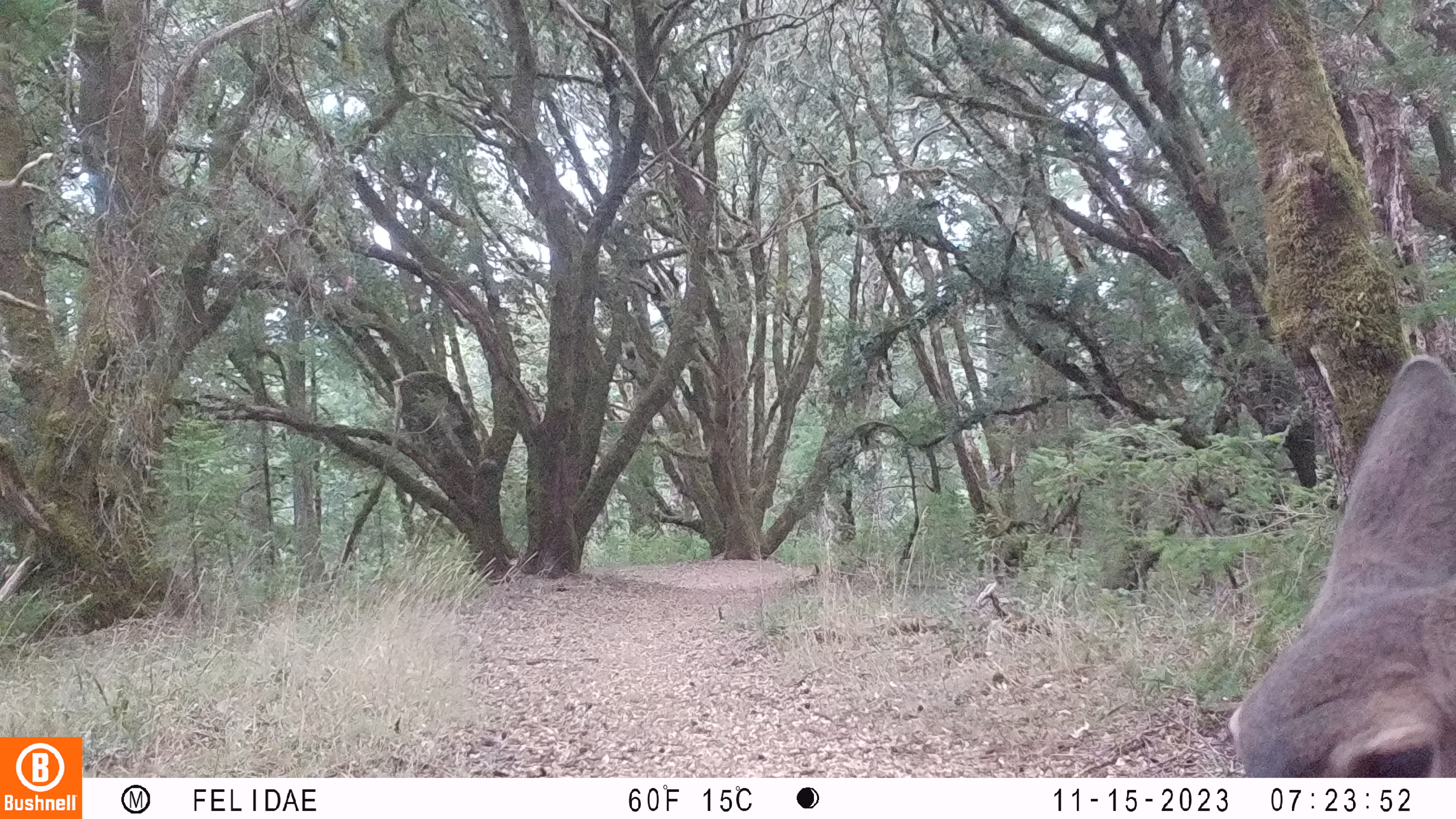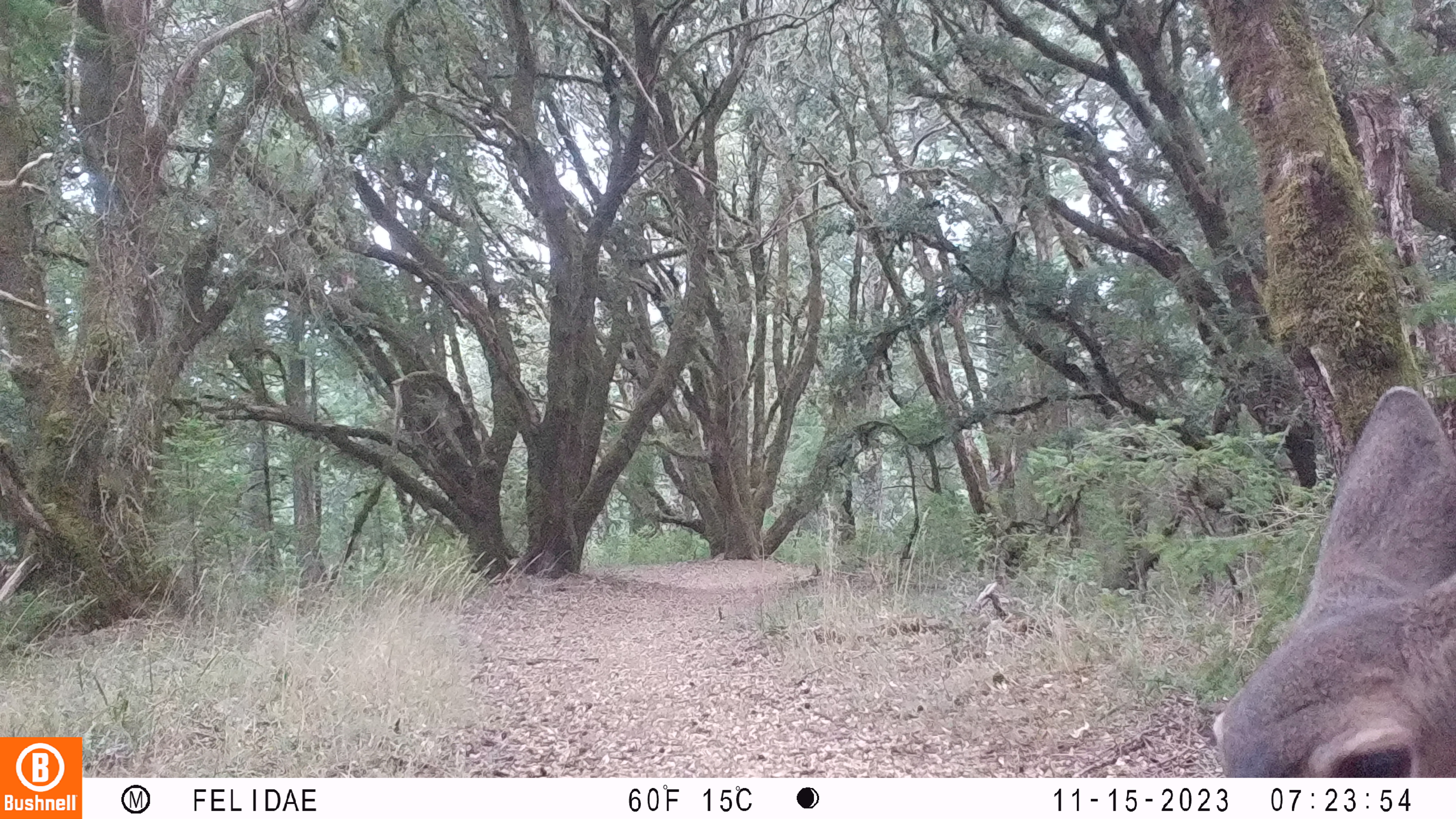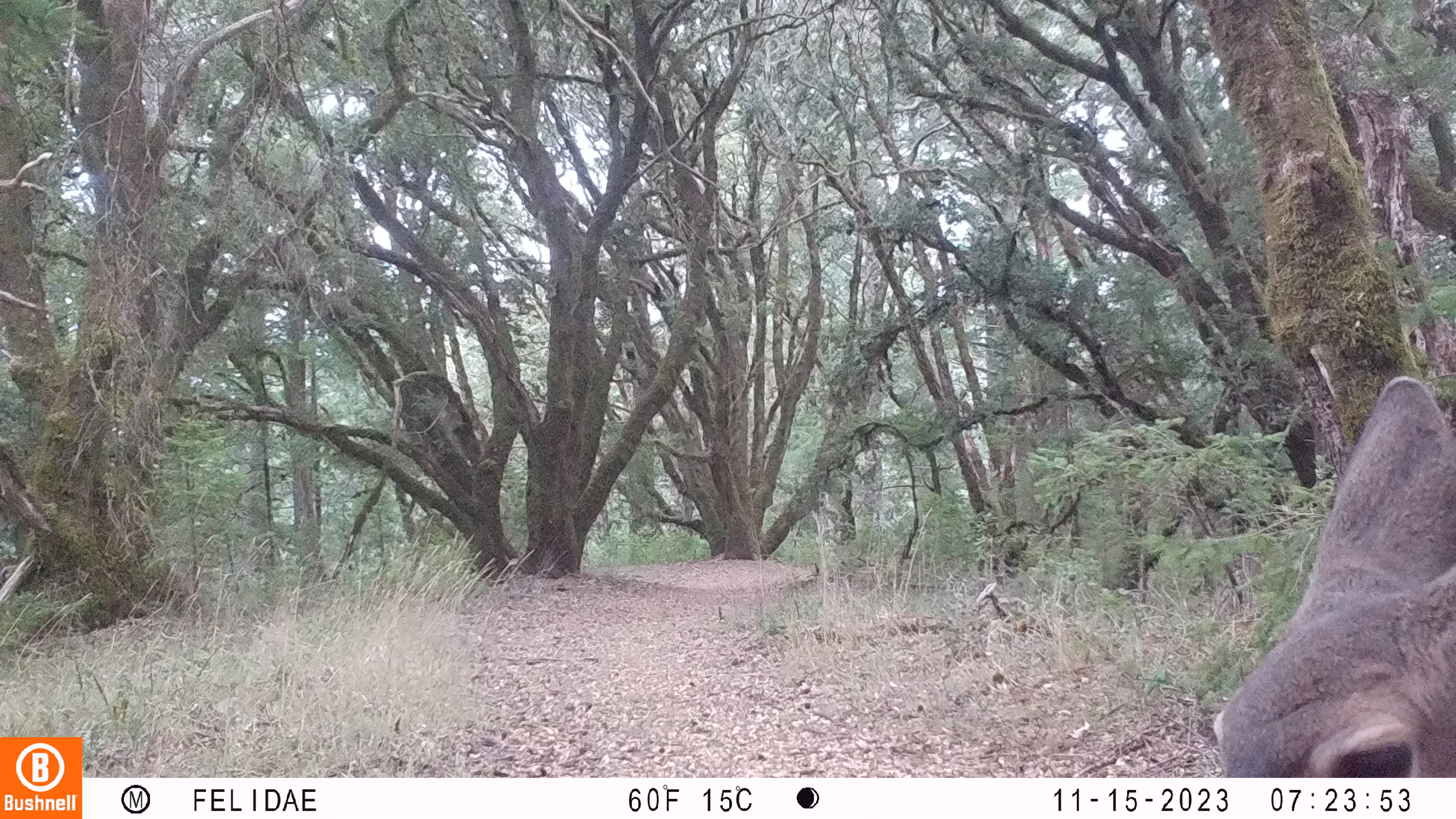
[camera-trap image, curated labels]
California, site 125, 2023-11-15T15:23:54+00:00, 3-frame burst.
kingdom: Animalia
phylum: Chordata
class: Mammalia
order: Artiodactyla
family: Cervidae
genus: Odocoileus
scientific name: Odocoileus hemionus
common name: mule deer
Mule deer (Odocoileus hemionus).